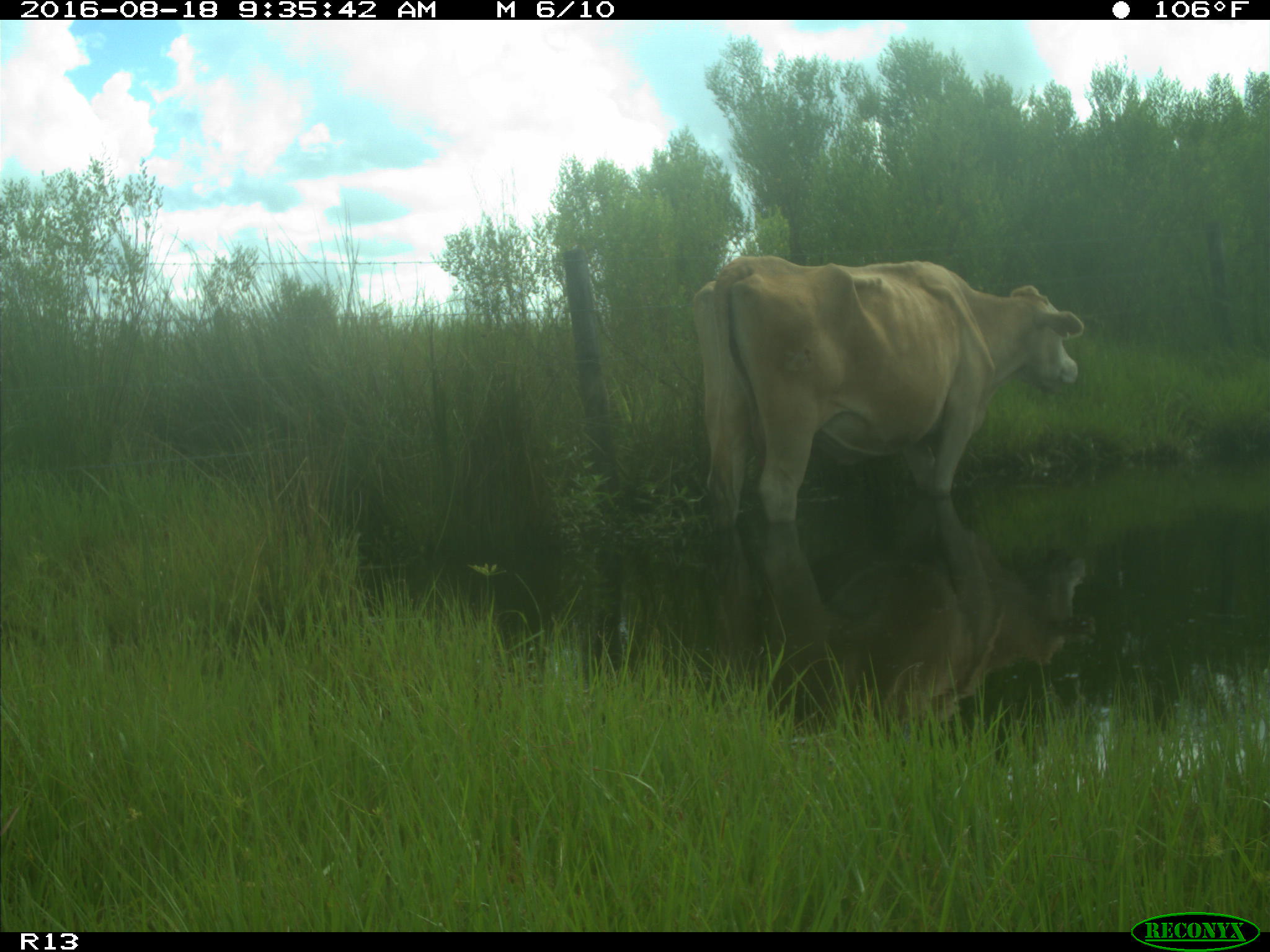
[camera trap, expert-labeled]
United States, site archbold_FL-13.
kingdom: Animalia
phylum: Chordata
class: Mammalia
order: Artiodactyla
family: Bovidae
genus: Bos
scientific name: Bos taurus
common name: domestic cow